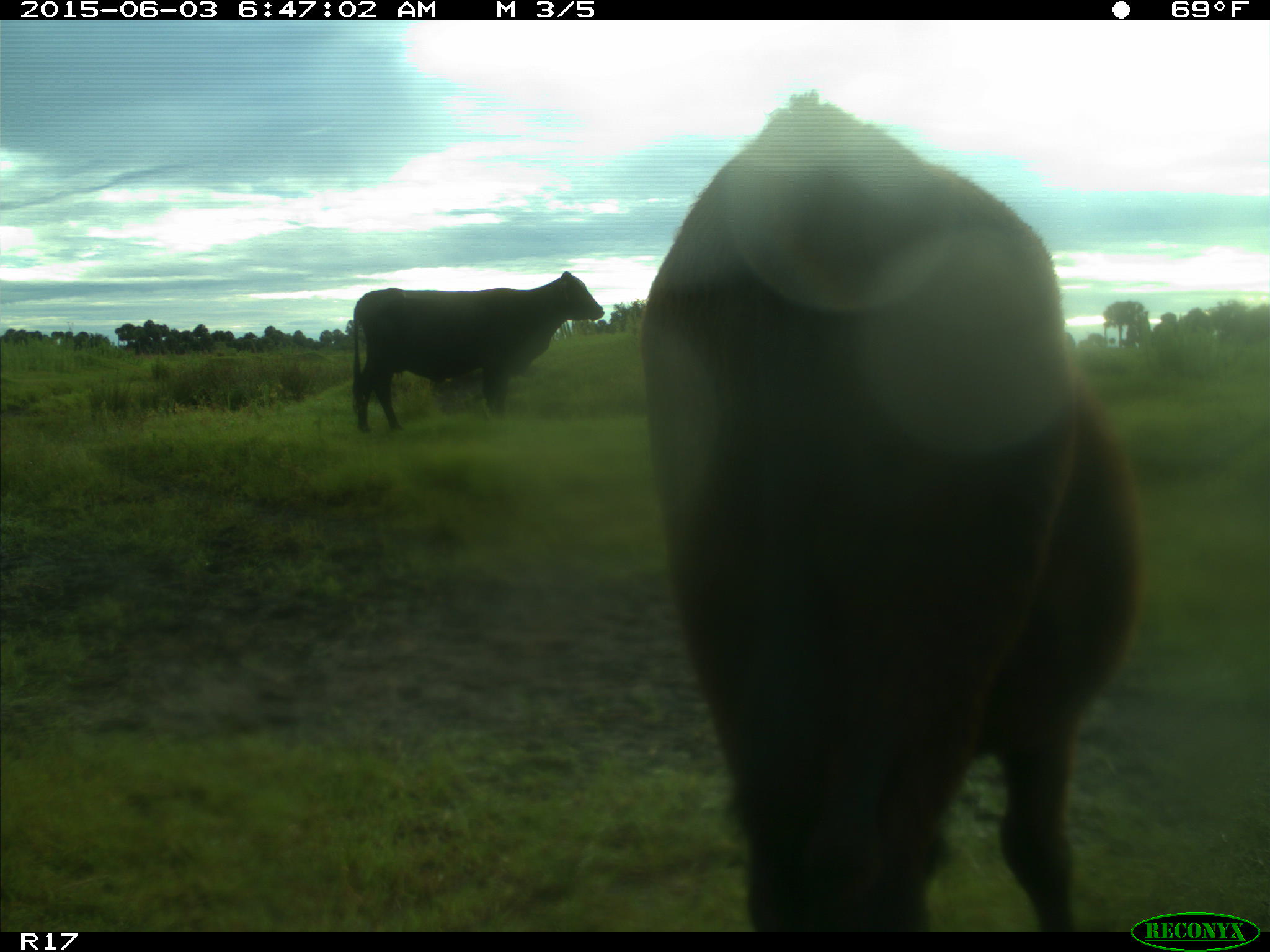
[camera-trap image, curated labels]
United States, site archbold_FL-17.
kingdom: Animalia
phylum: Chordata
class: Mammalia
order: Artiodactyla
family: Bovidae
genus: Bos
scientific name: Bos taurus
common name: domestic cow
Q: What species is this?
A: Bos taurus (domestic cow).